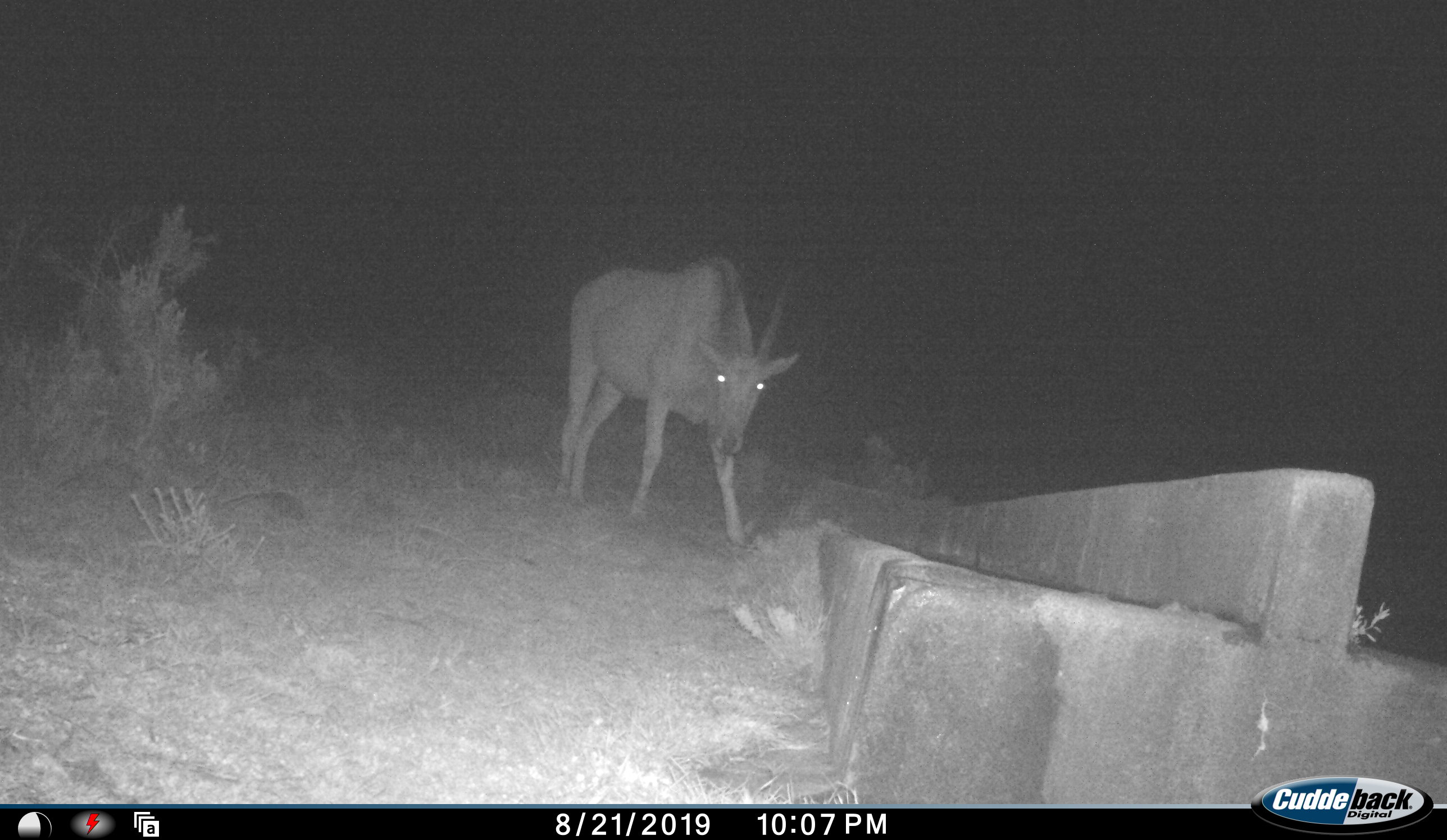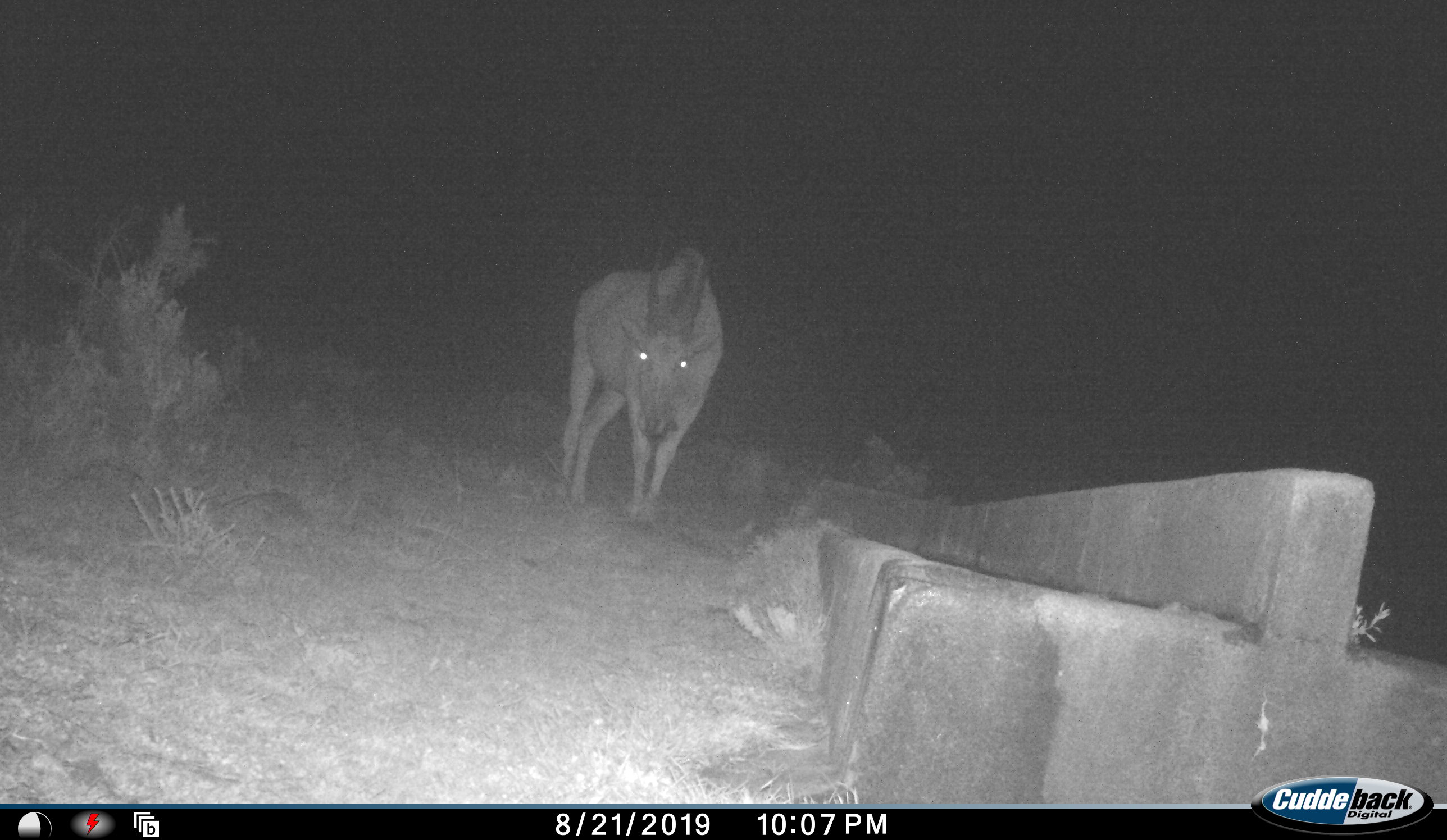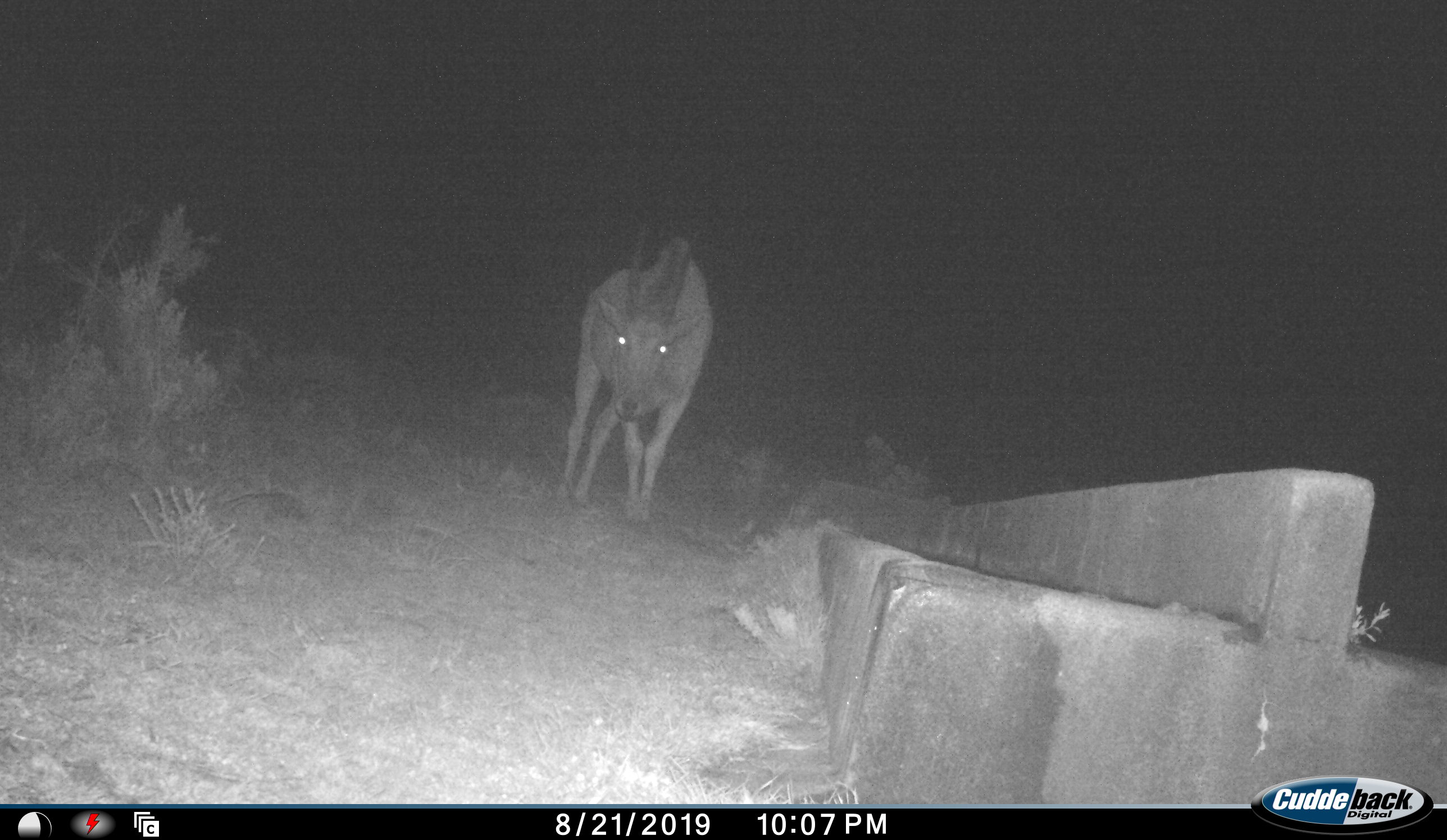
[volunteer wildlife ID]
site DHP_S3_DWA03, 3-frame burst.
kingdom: Animalia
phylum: Chordata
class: Mammalia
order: Artiodactyla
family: Bovidae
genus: Tragelaphus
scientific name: Tragelaphus oryx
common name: eland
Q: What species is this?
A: Eland (Tragelaphus oryx).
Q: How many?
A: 1.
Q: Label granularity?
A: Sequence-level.